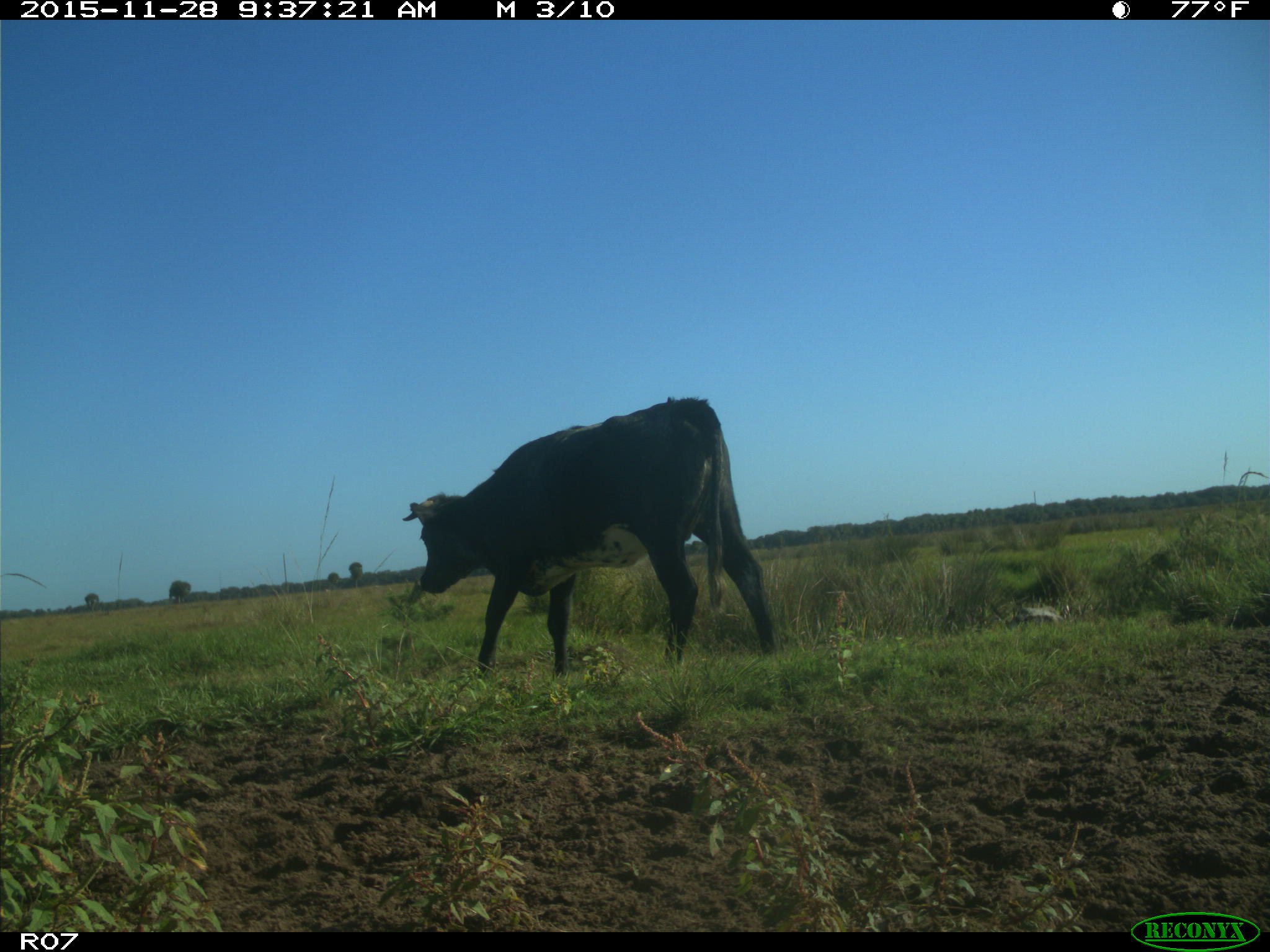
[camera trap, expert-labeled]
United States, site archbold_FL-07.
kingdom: Animalia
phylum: Chordata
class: Mammalia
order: Artiodactyla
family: Bovidae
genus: Bos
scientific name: Bos taurus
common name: domestic cow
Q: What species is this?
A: Bos taurus (domestic cow).